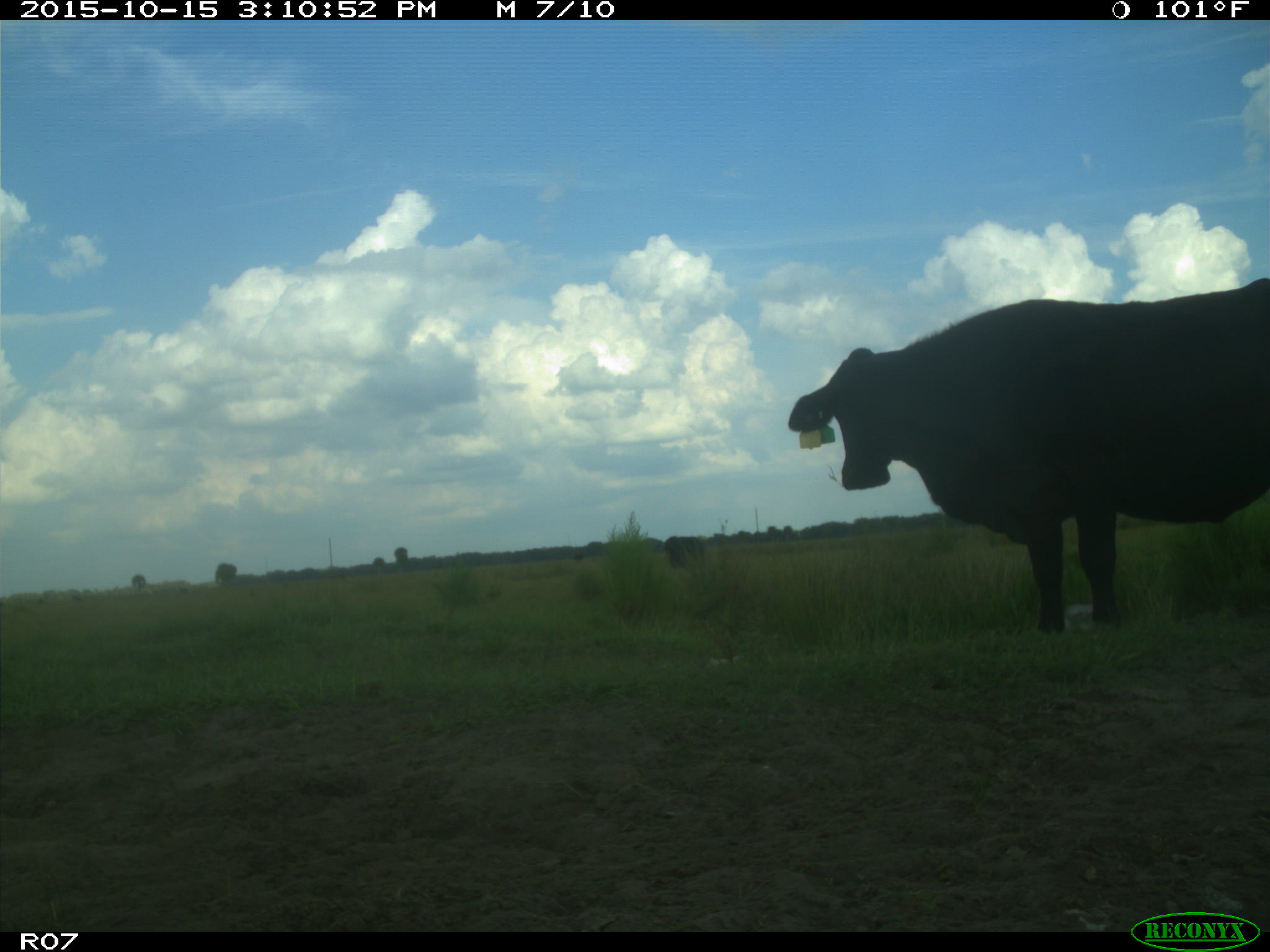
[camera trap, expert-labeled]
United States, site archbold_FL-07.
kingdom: Animalia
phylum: Chordata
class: Mammalia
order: Artiodactyla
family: Bovidae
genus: Bos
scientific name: Bos taurus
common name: domestic cow